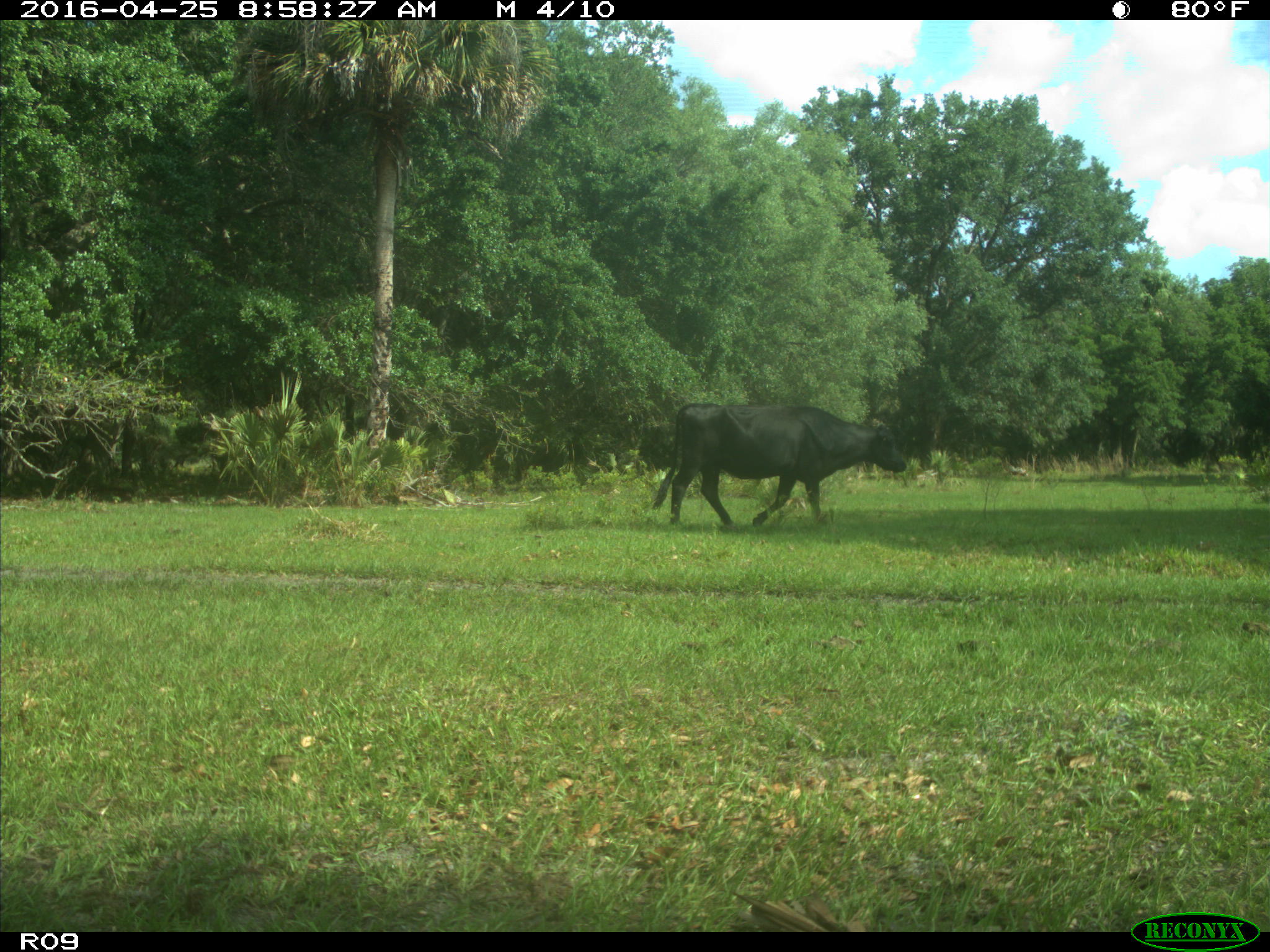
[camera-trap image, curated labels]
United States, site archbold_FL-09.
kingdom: Animalia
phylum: Chordata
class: Mammalia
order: Artiodactyla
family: Bovidae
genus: Bos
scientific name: Bos taurus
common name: domestic cow